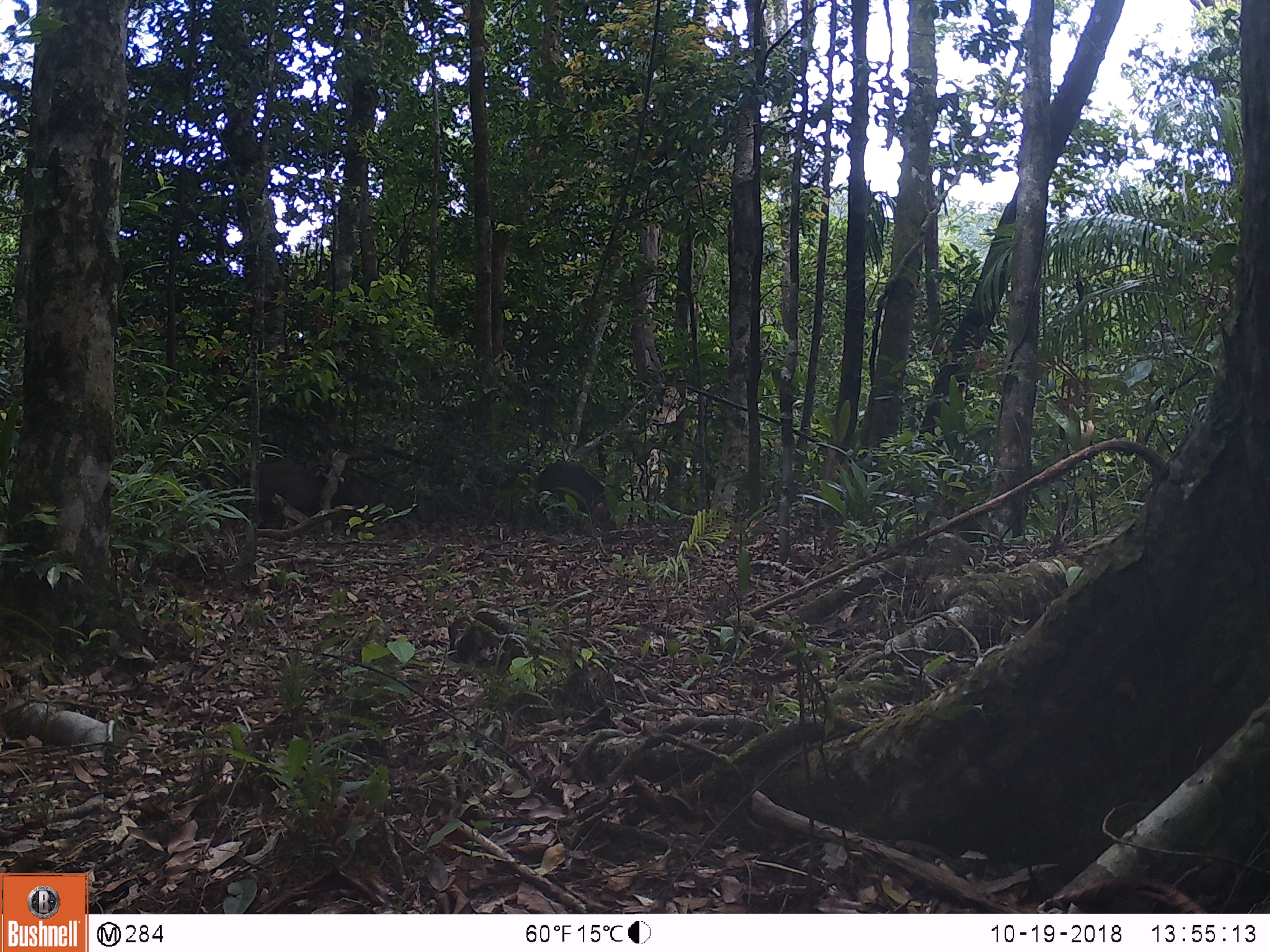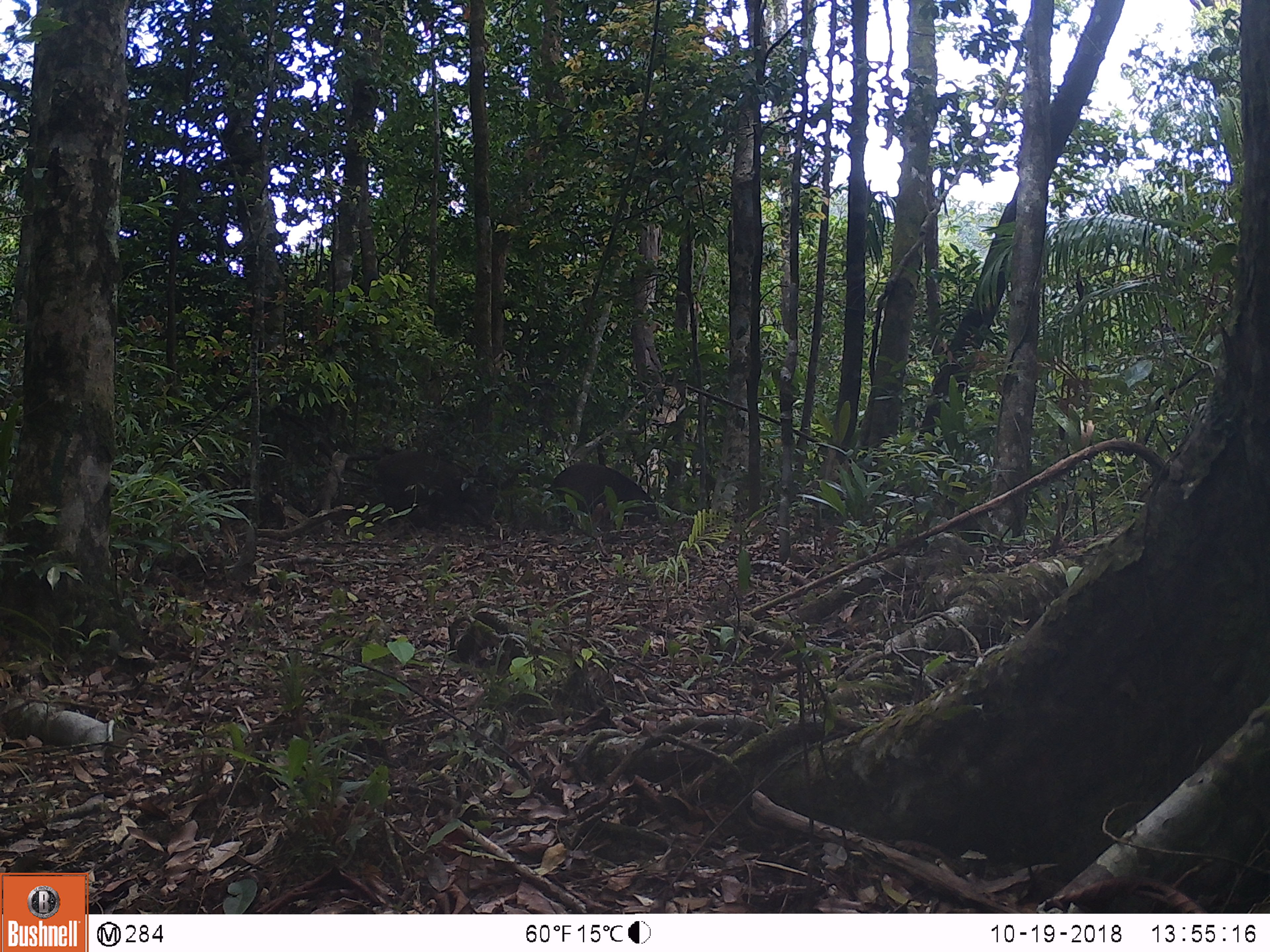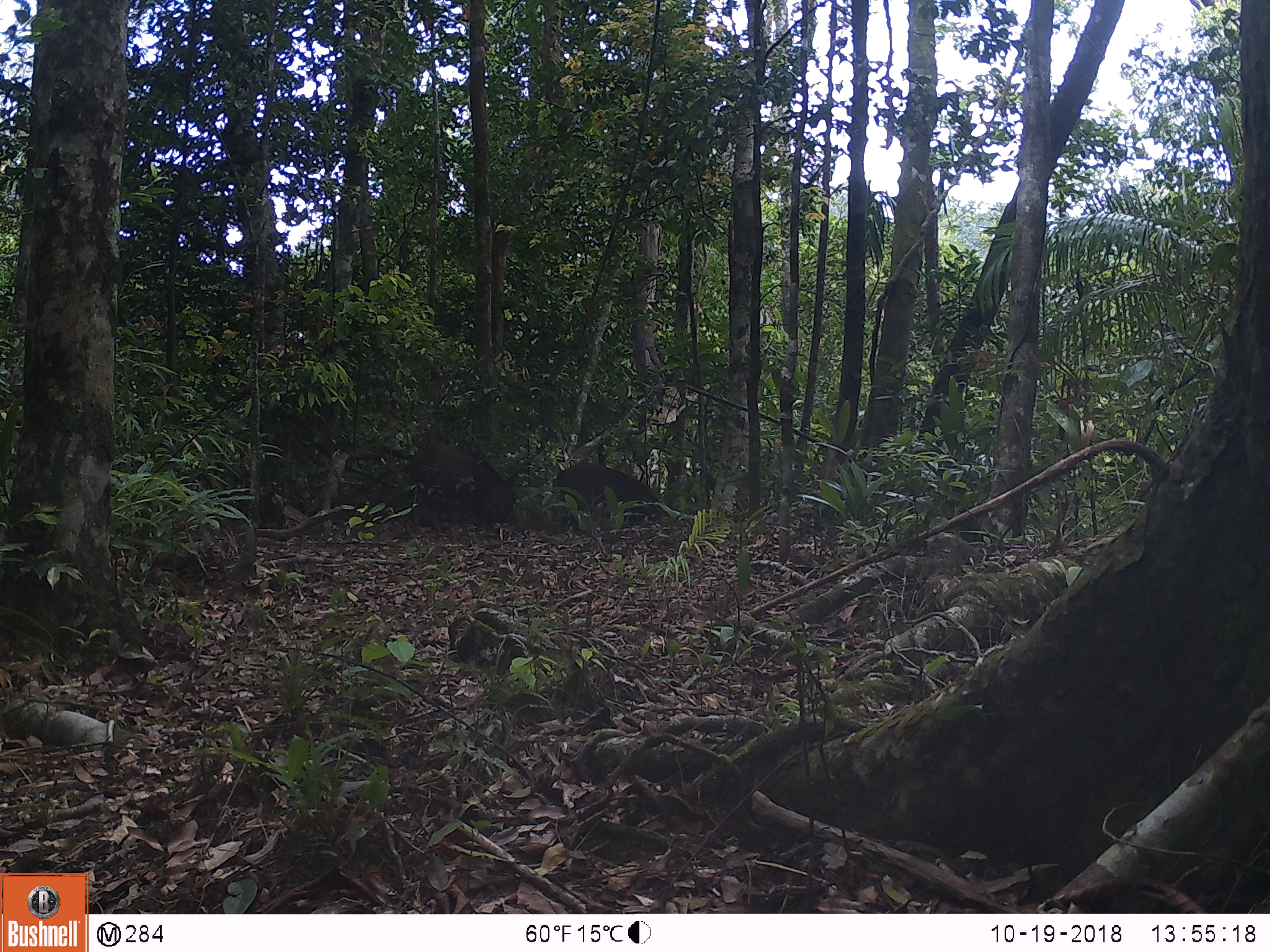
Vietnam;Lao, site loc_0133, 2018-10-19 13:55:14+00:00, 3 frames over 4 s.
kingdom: Animalia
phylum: Chordata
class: Mammalia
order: Artiodactyla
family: Suidae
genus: Sus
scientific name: Sus scrofa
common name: eurasian wild pig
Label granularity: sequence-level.